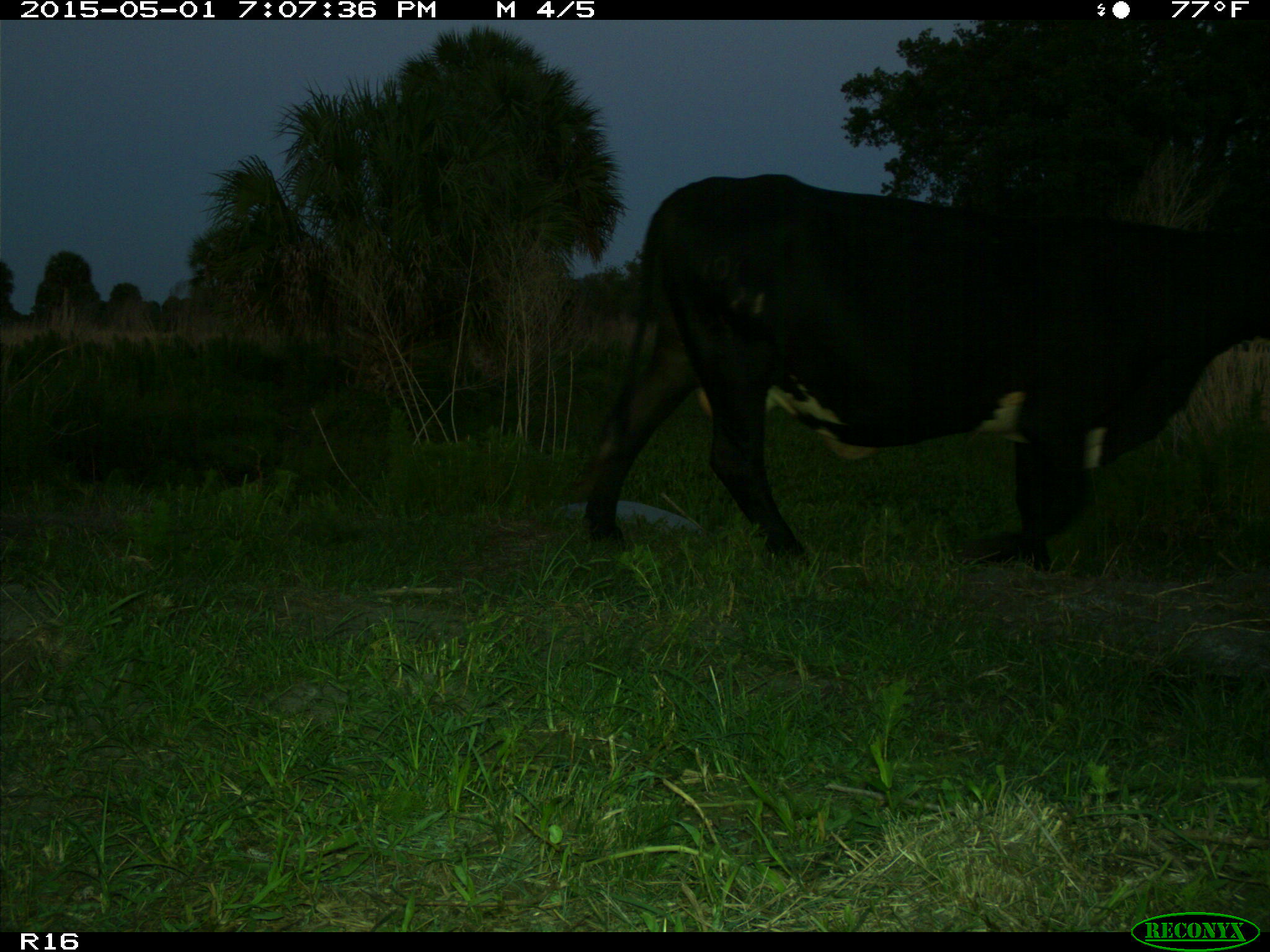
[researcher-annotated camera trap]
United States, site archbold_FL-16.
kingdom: Animalia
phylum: Chordata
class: Mammalia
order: Artiodactyla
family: Bovidae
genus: Bos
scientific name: Bos taurus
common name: domestic cow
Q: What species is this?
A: Bos taurus (domestic cow).